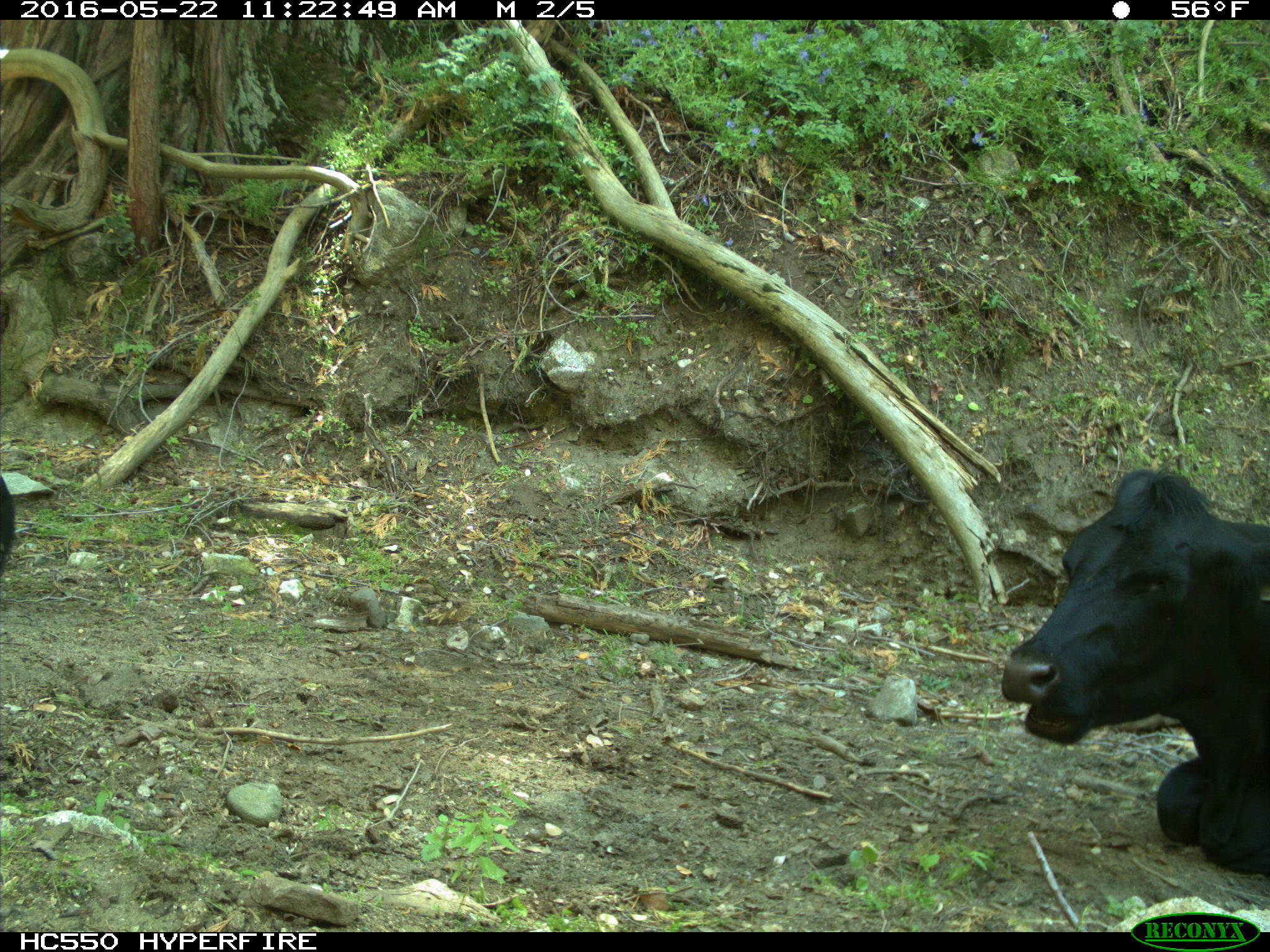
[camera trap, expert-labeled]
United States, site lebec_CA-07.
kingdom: Animalia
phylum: Chordata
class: Mammalia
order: Artiodactyla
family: Bovidae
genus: Bos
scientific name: Bos taurus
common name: domestic cow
Bos taurus (domestic cow).